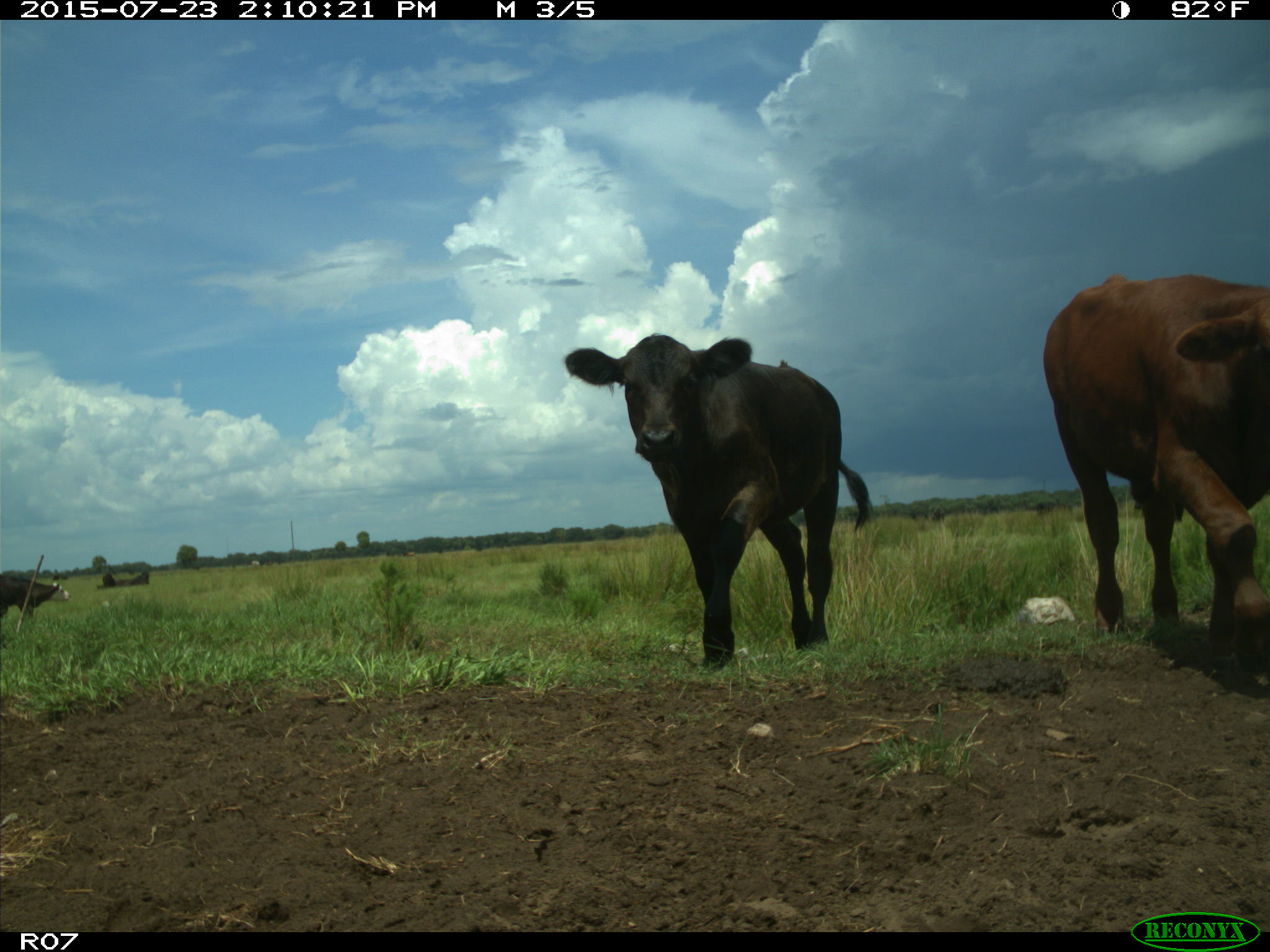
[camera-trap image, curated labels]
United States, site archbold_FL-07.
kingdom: Animalia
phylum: Chordata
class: Mammalia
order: Artiodactyla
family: Bovidae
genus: Bos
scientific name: Bos taurus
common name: domestic cow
Bos taurus (domestic cow).